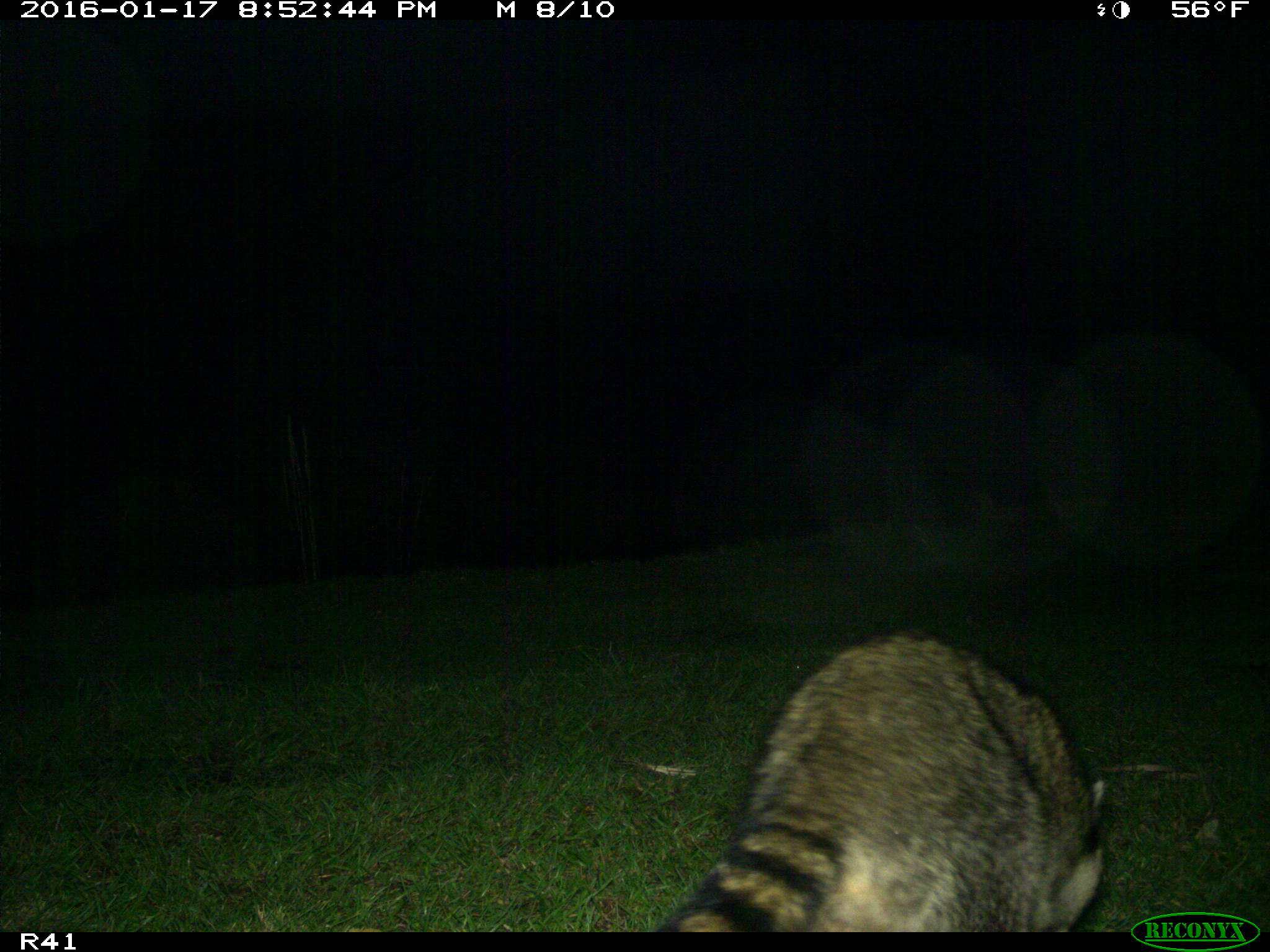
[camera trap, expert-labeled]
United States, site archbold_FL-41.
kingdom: Animalia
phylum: Chordata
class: Mammalia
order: Carnivora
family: Procyonidae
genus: Procyon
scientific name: Procyon lotor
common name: common raccoon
Procyon lotor (common raccoon).